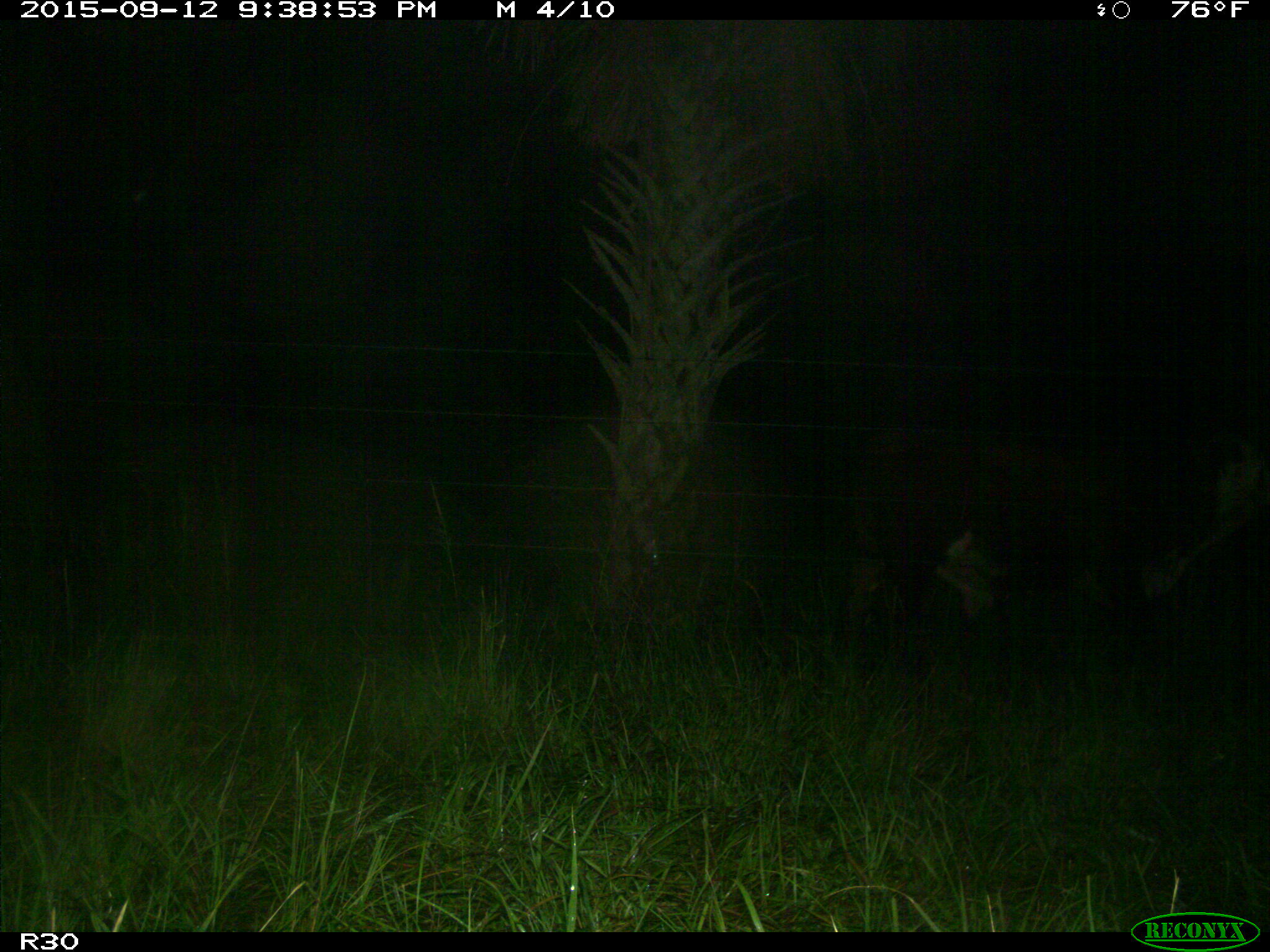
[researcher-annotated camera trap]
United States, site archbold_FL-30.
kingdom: Animalia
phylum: Chordata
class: Mammalia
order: Artiodactyla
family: Bovidae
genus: Bos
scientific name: Bos taurus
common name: domestic cow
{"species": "Bos taurus (domestic cow)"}